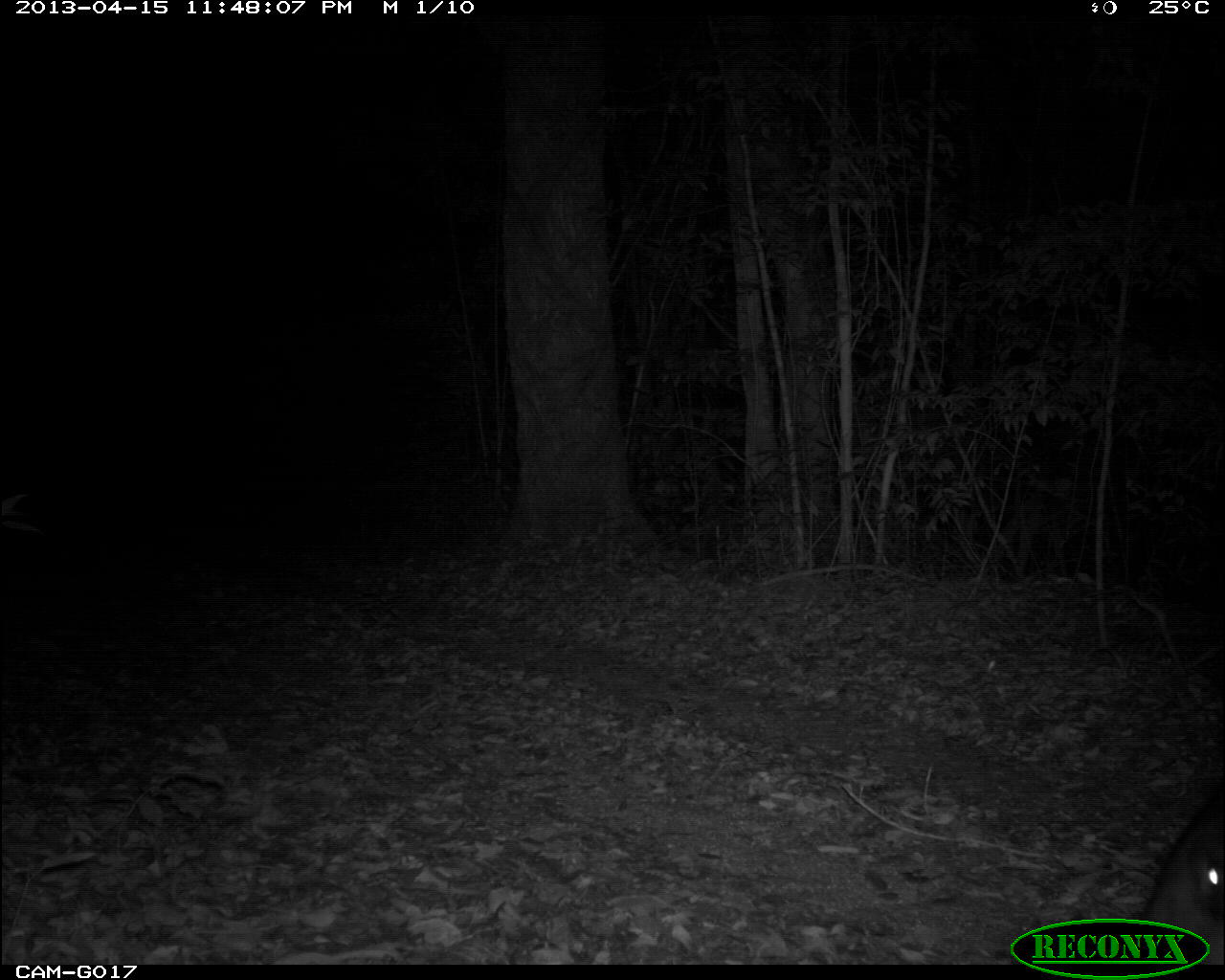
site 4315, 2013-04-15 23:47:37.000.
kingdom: Animalia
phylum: Chordata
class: Mammalia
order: Perissodactyla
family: Tapiridae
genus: Tapirus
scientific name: Tapirus bairdii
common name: baird's tapir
Tapirus bairdii (baird's tapir), count 1, sex male.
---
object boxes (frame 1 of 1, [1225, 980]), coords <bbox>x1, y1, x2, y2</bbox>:
tapirus bairdii: <bbox>1133, 782, 1225, 964</bbox>